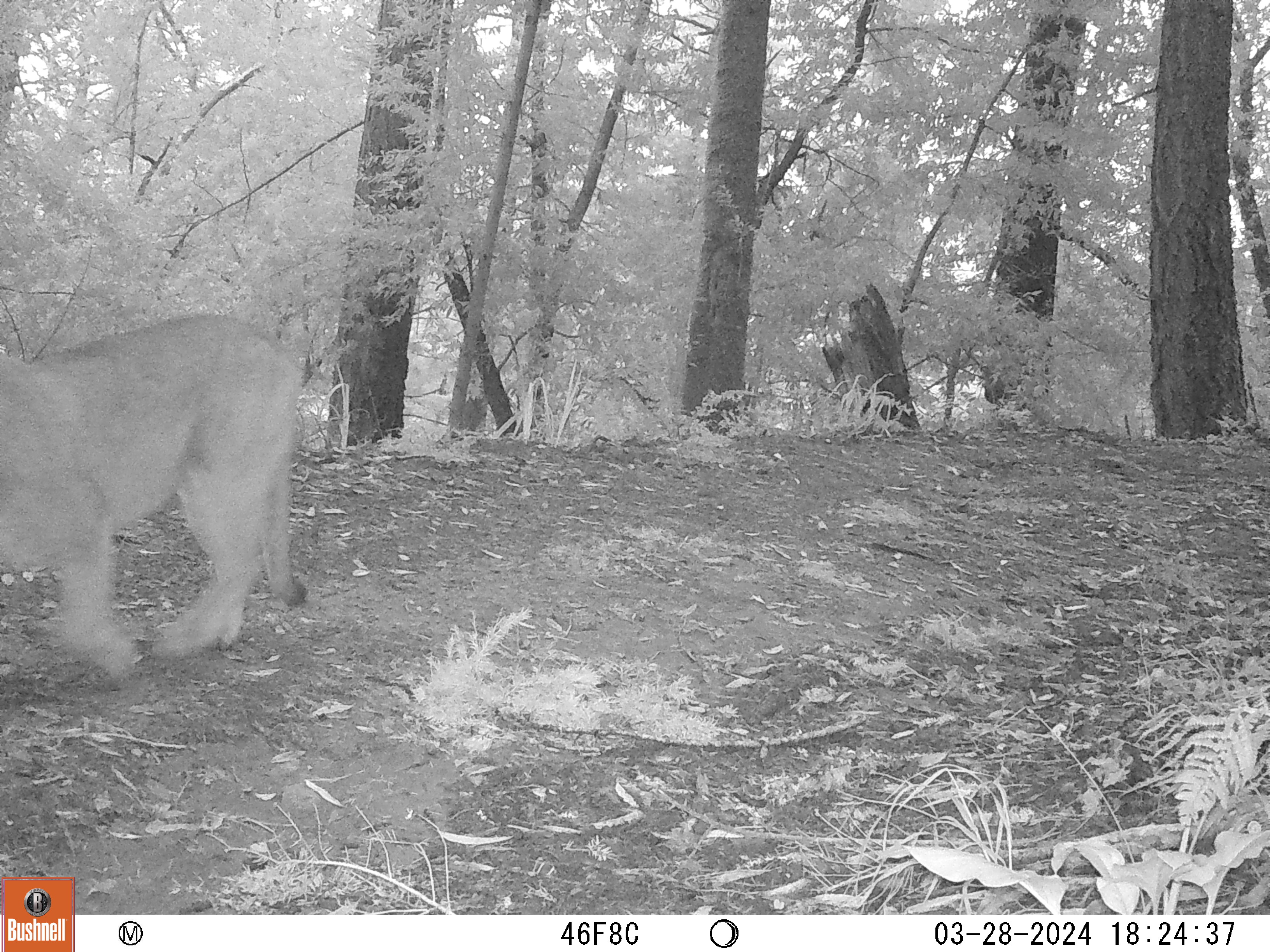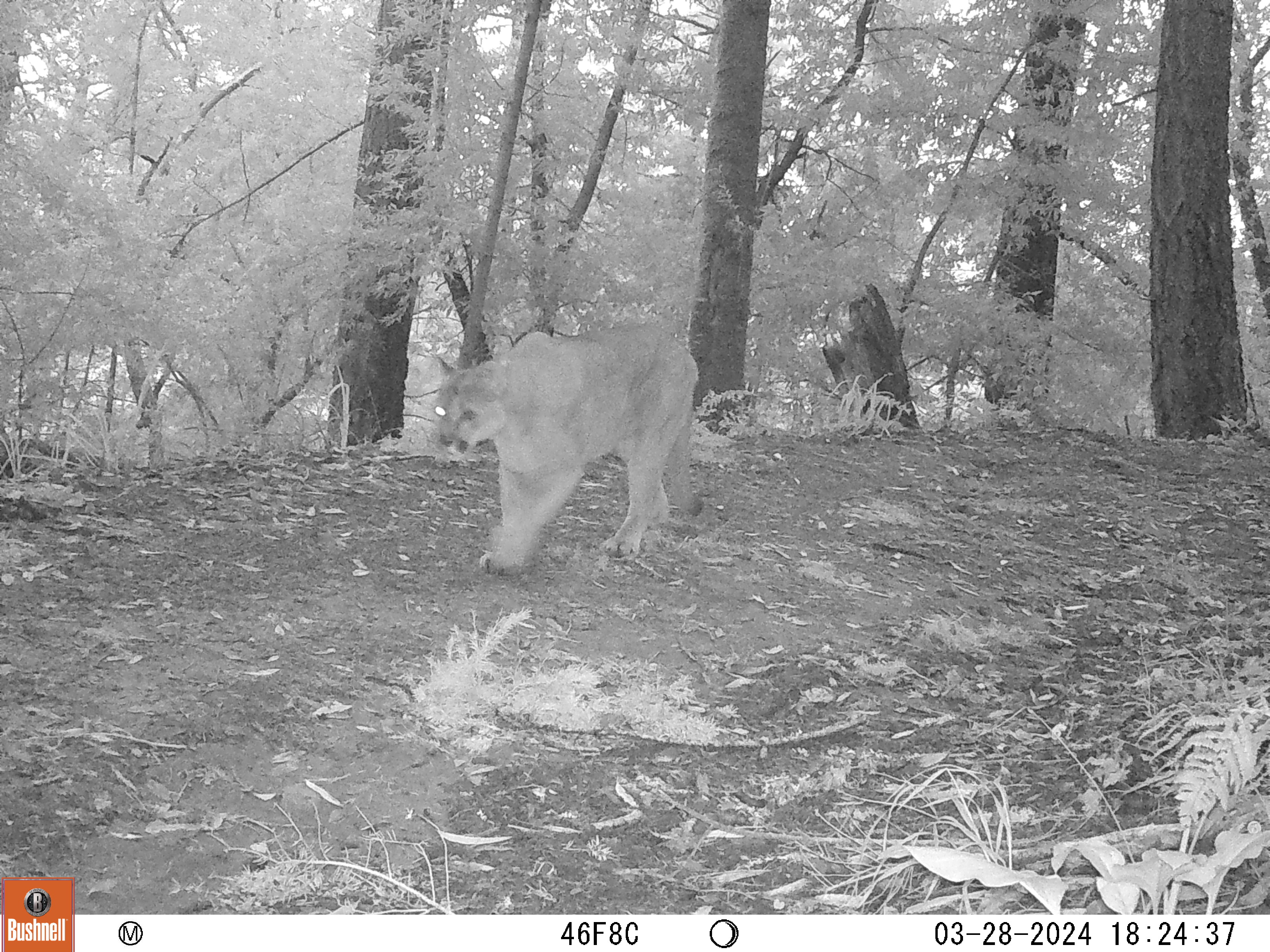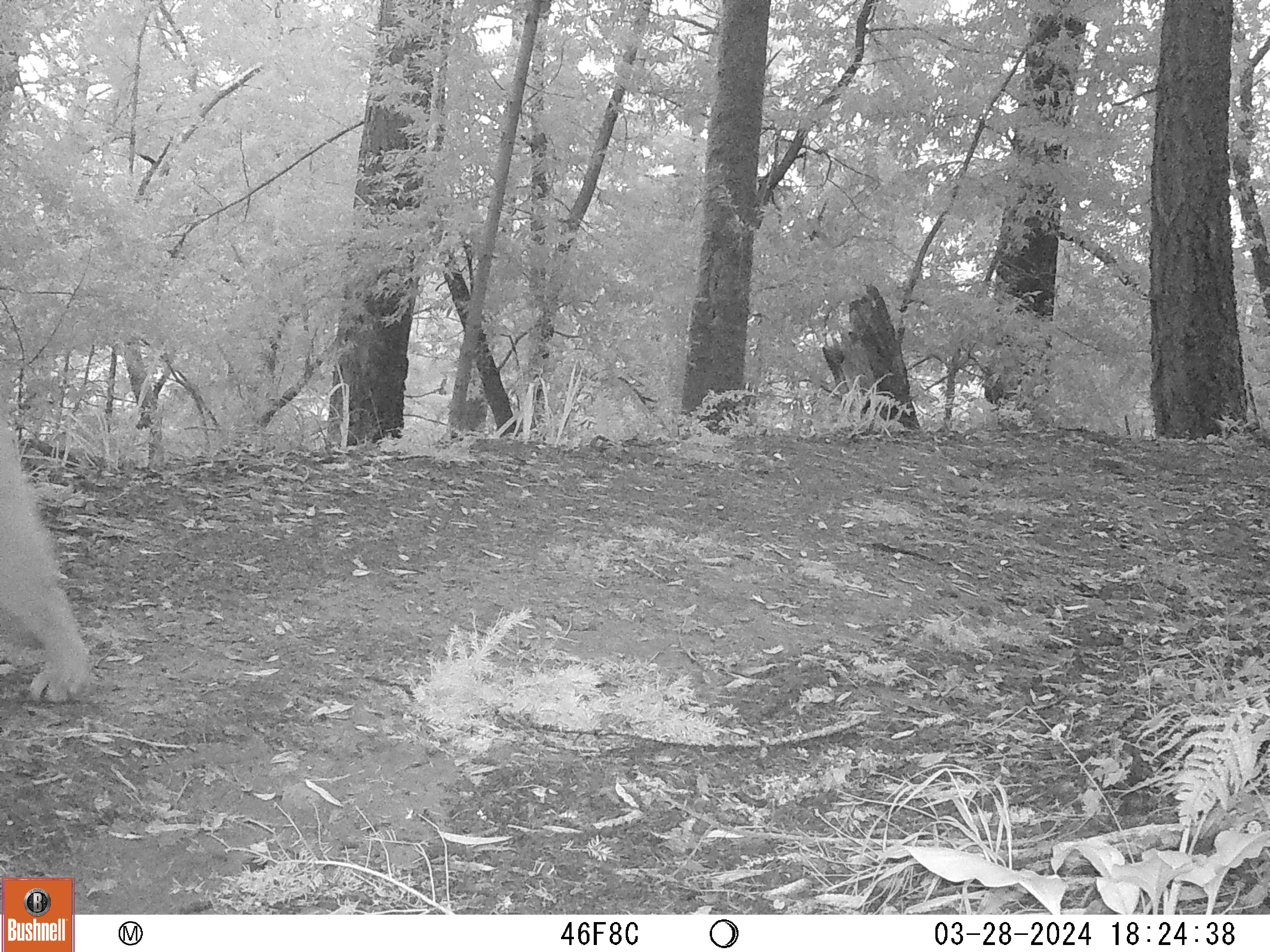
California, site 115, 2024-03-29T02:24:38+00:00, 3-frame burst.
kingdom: Animalia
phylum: Chordata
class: Mammalia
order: Carnivora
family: Felidae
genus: Puma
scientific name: Puma concolor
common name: puma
Puma (Puma concolor).